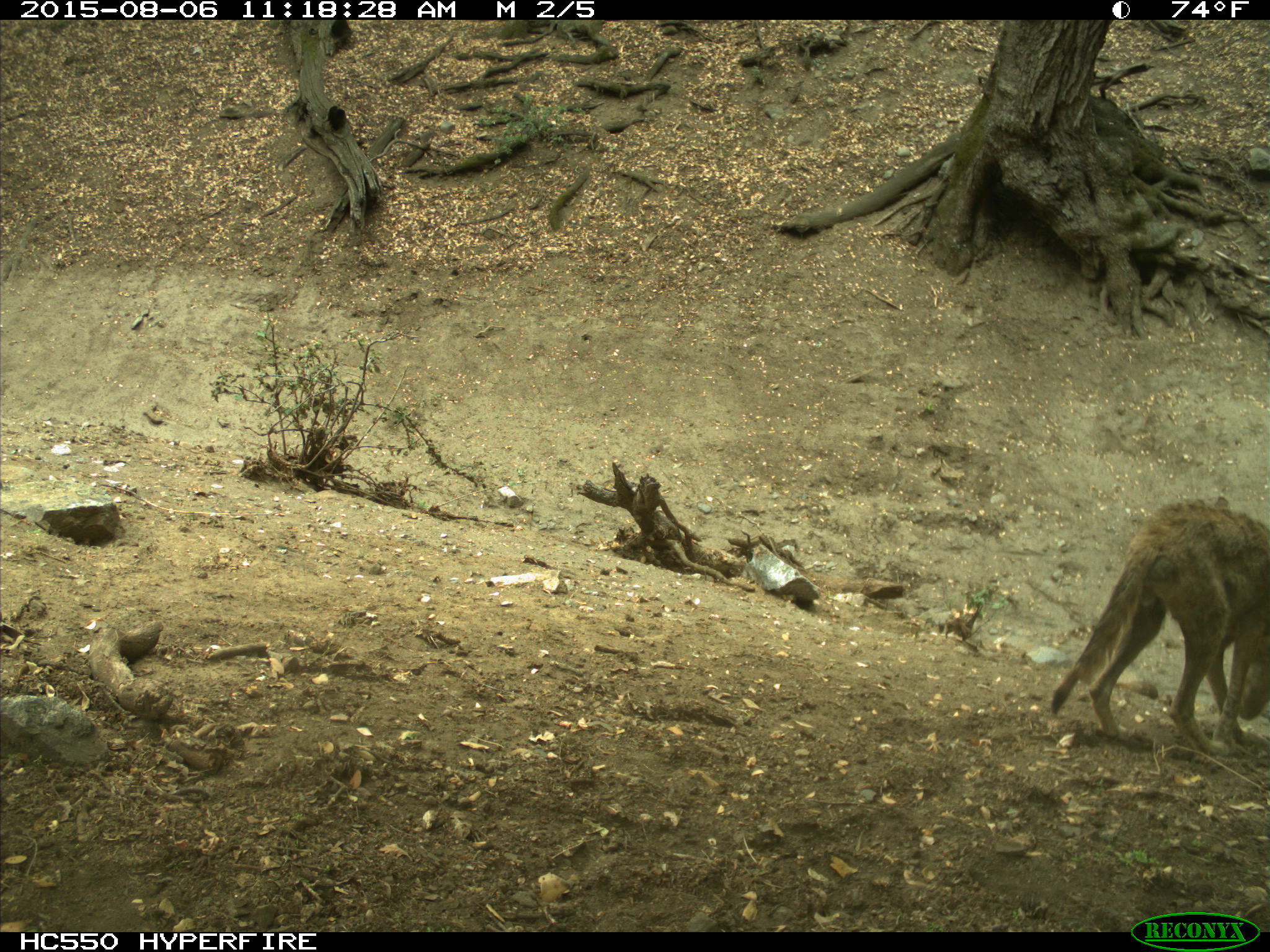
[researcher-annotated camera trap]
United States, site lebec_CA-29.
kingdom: Animalia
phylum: Chordata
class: Mammalia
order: Carnivora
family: Canidae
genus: Canis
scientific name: Canis latrans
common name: coyote